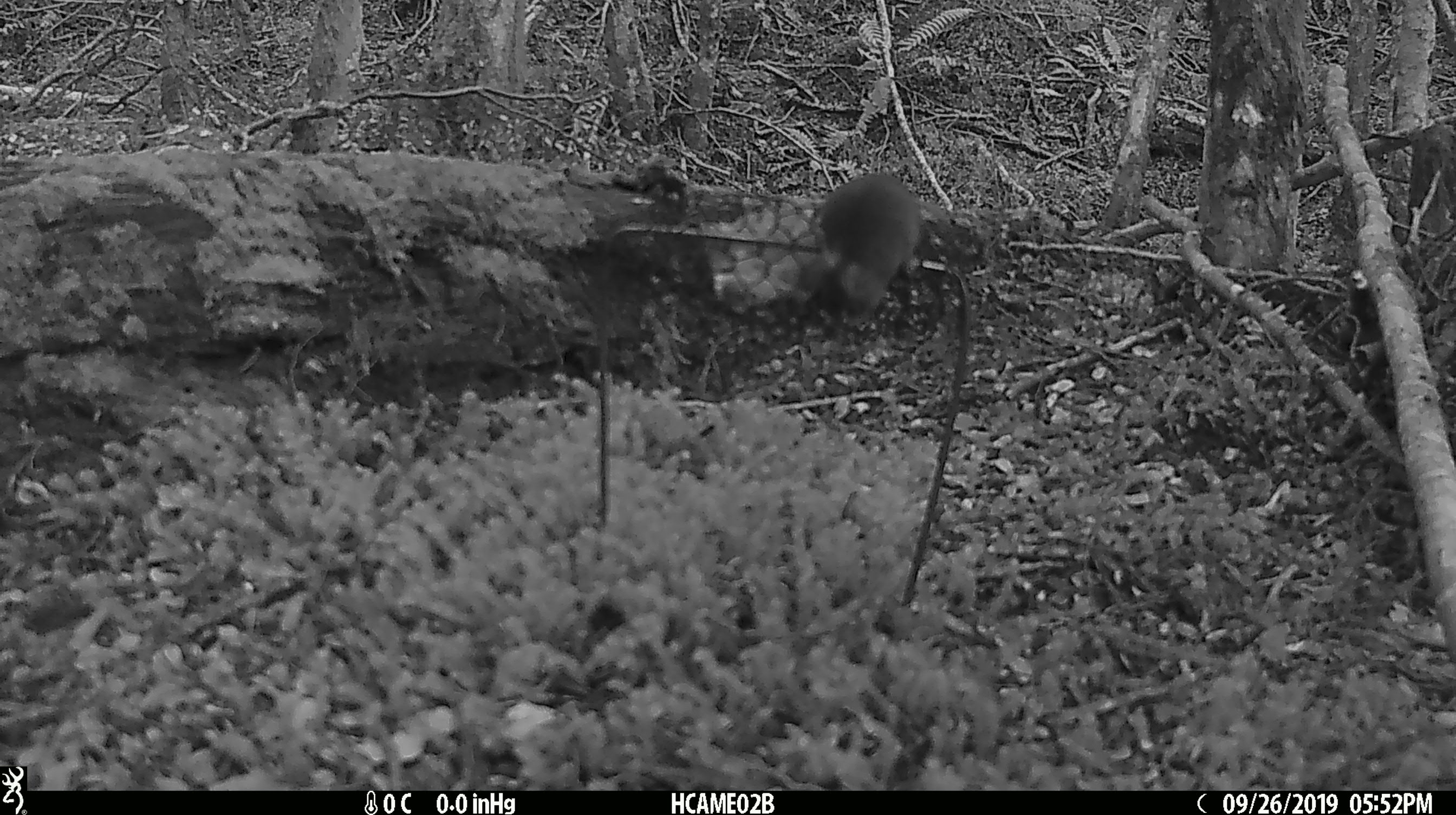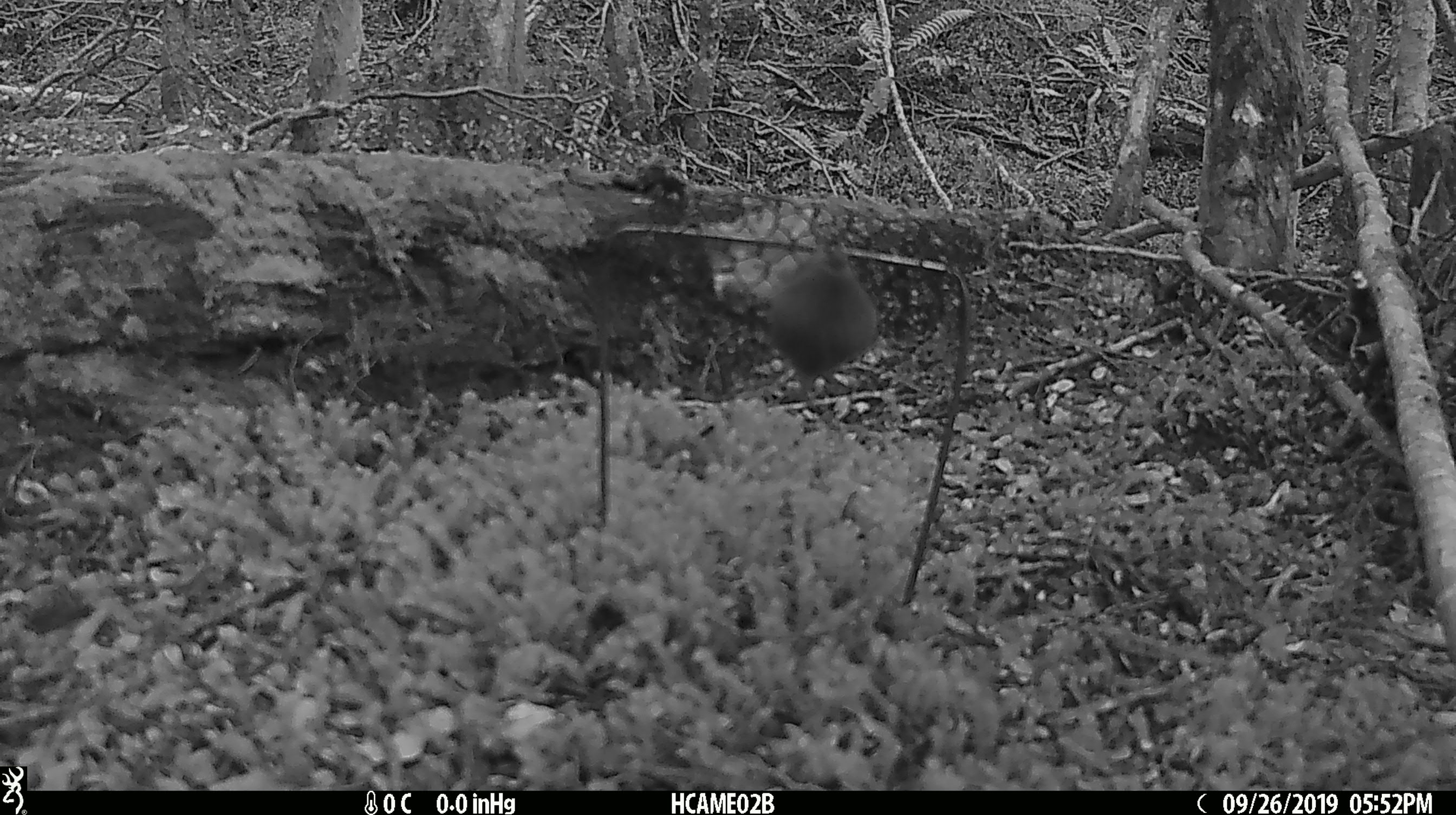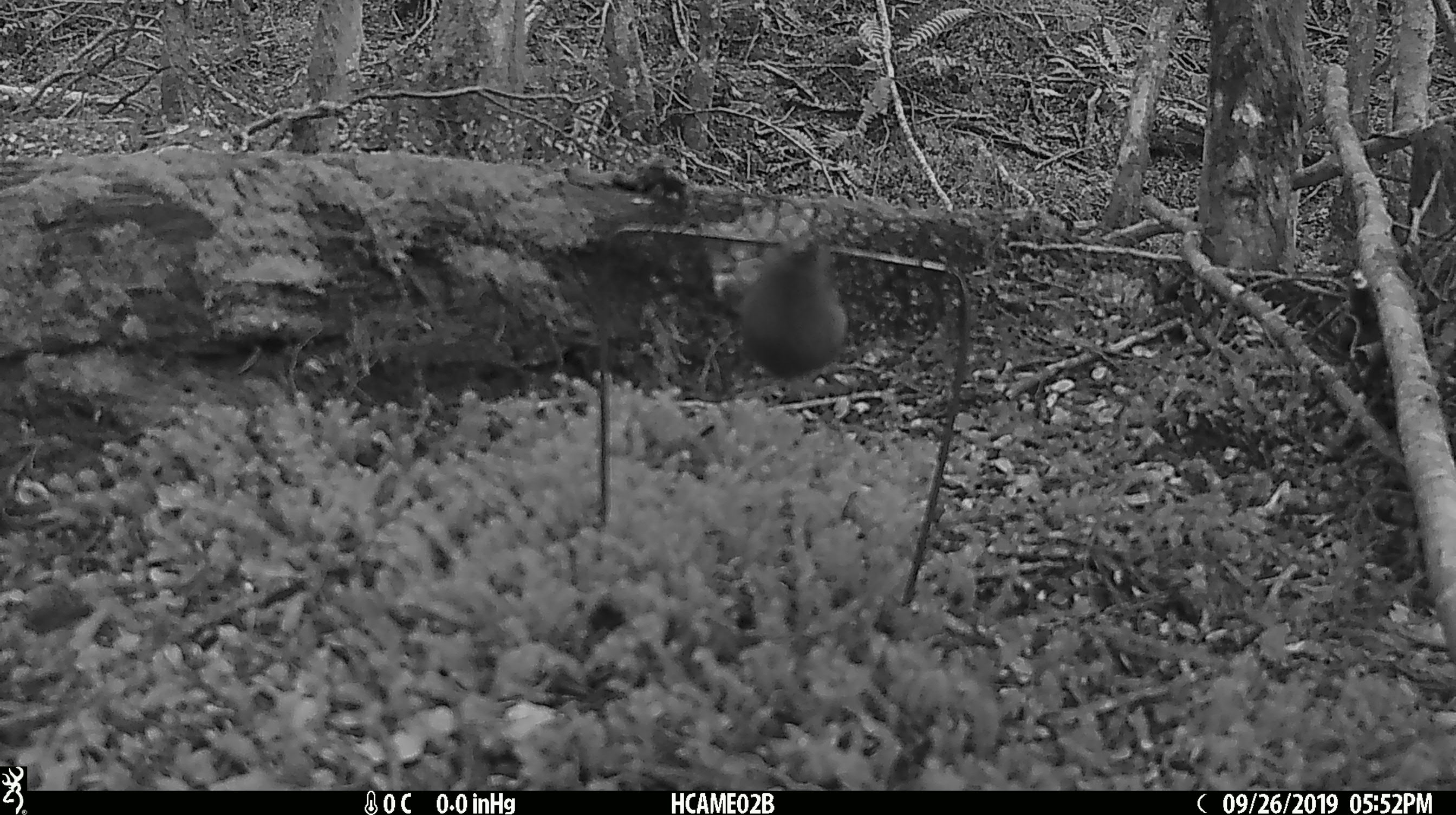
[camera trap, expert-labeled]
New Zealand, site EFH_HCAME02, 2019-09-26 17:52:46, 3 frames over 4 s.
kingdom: Animalia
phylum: Chordata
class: Mammalia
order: Rodentia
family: Muridae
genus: Mus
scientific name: Mus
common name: mouse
Mouse (Mus).